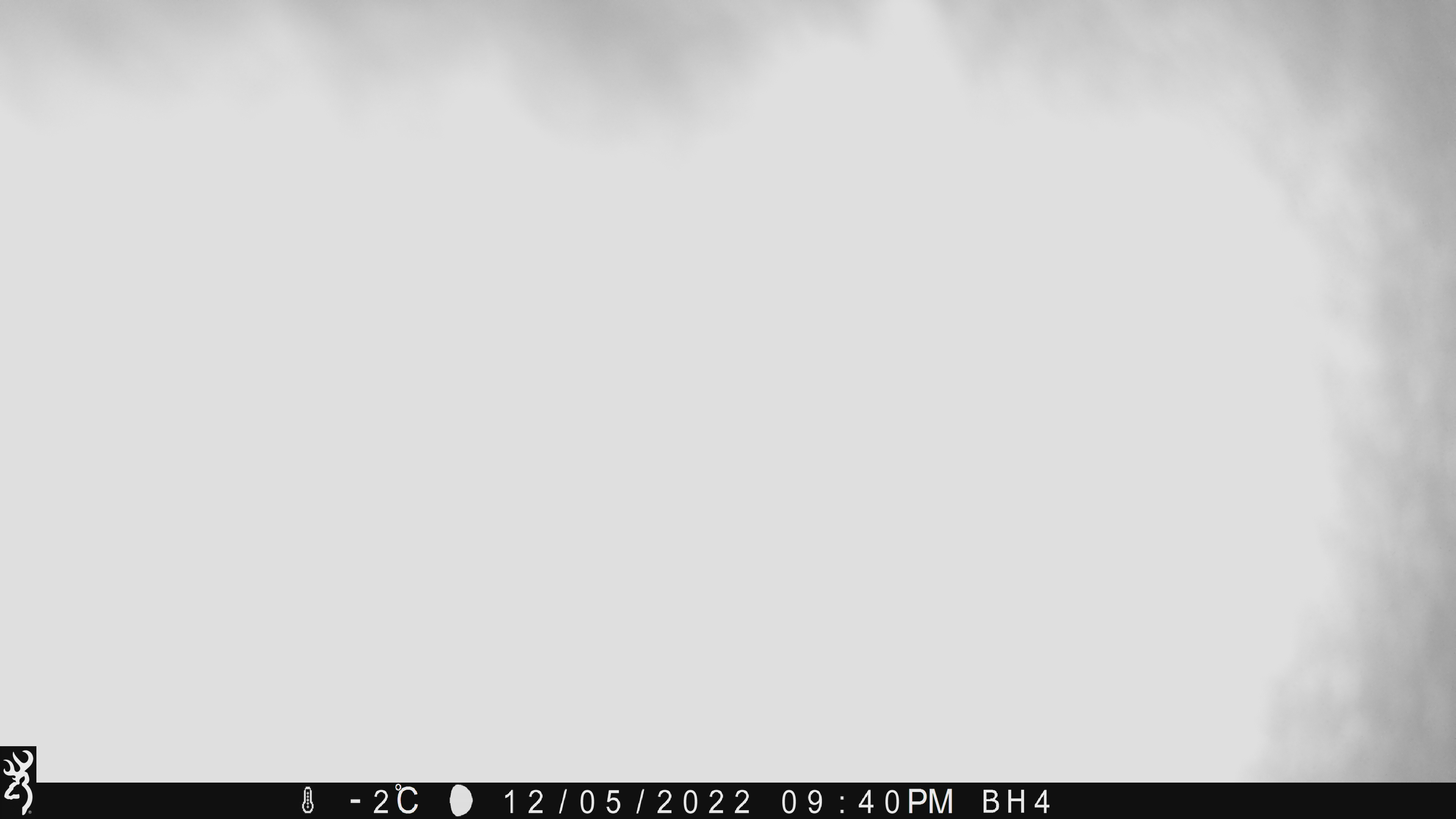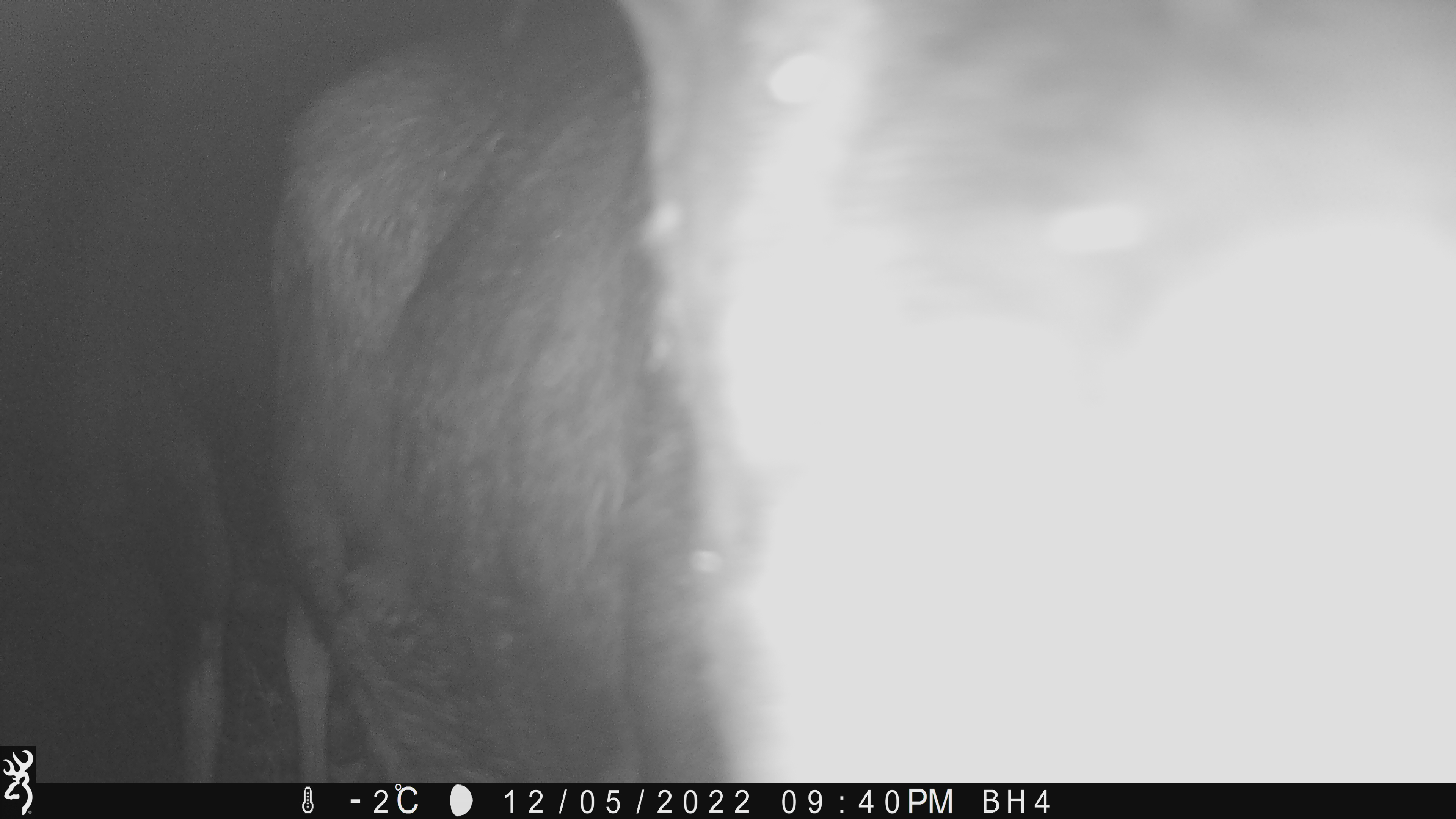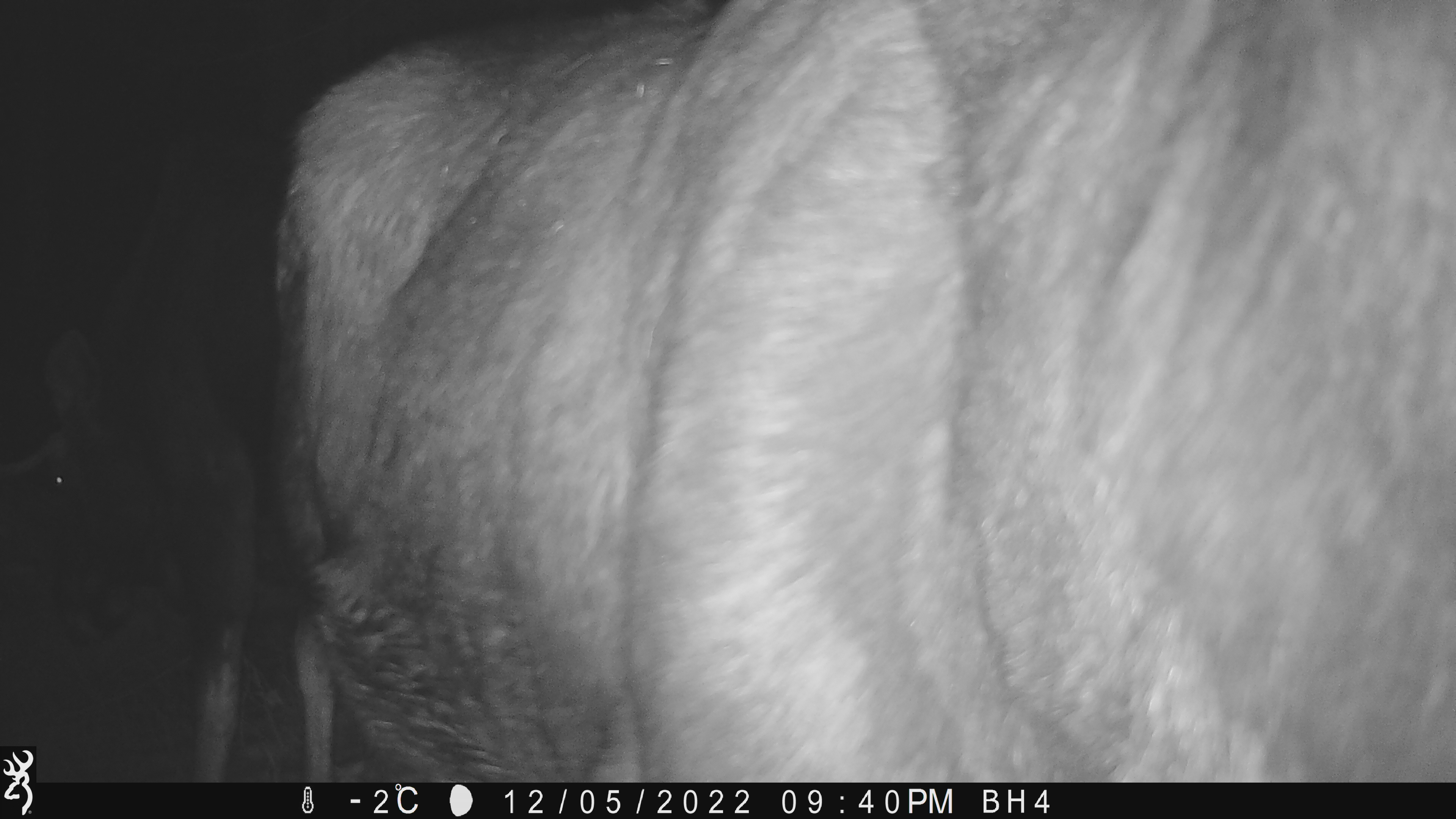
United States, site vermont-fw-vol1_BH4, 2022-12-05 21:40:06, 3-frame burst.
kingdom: Animalia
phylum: Chordata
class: Mammalia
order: Artiodactyla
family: Cervidae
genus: Alces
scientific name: Alces alces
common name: moose